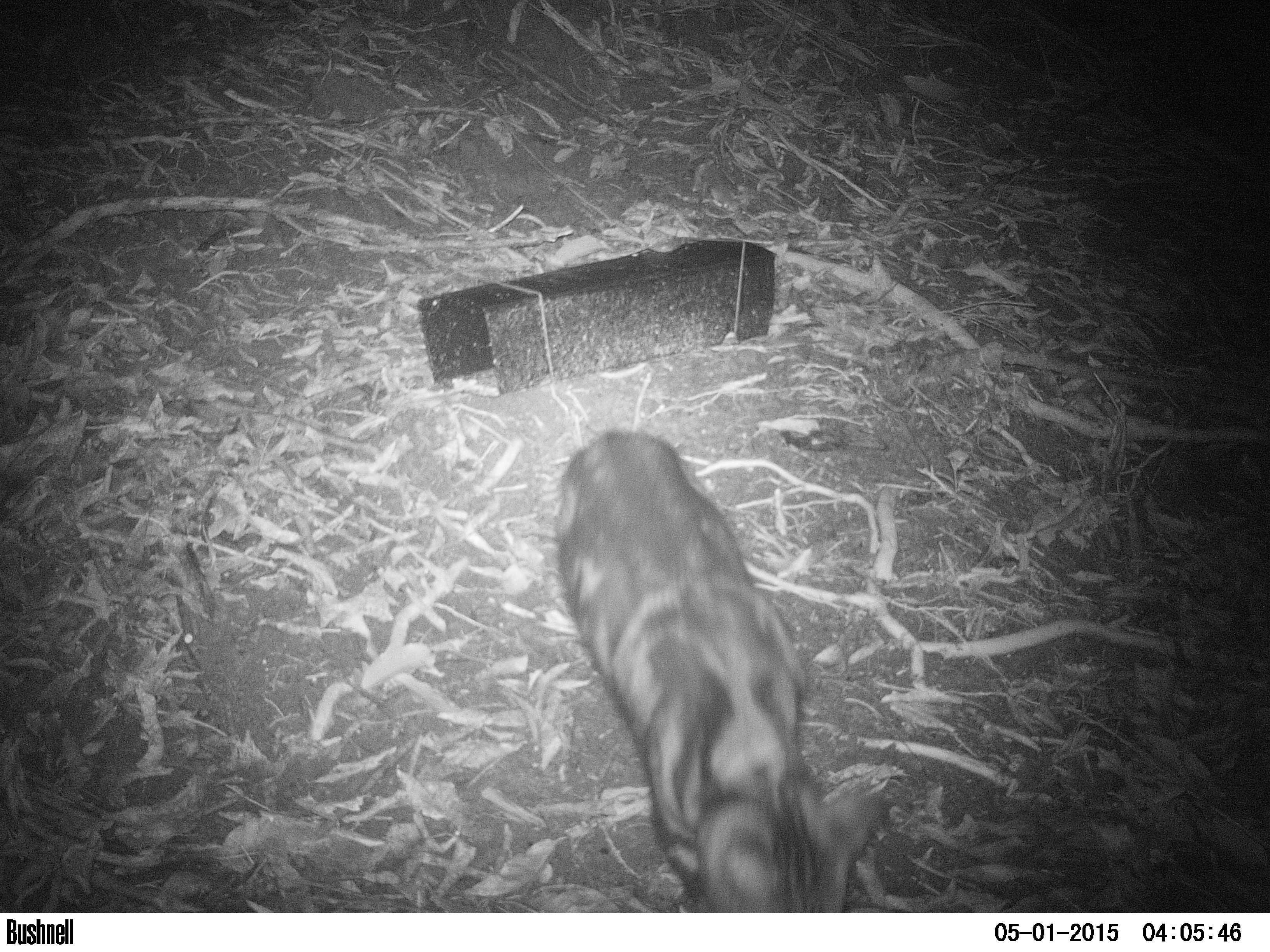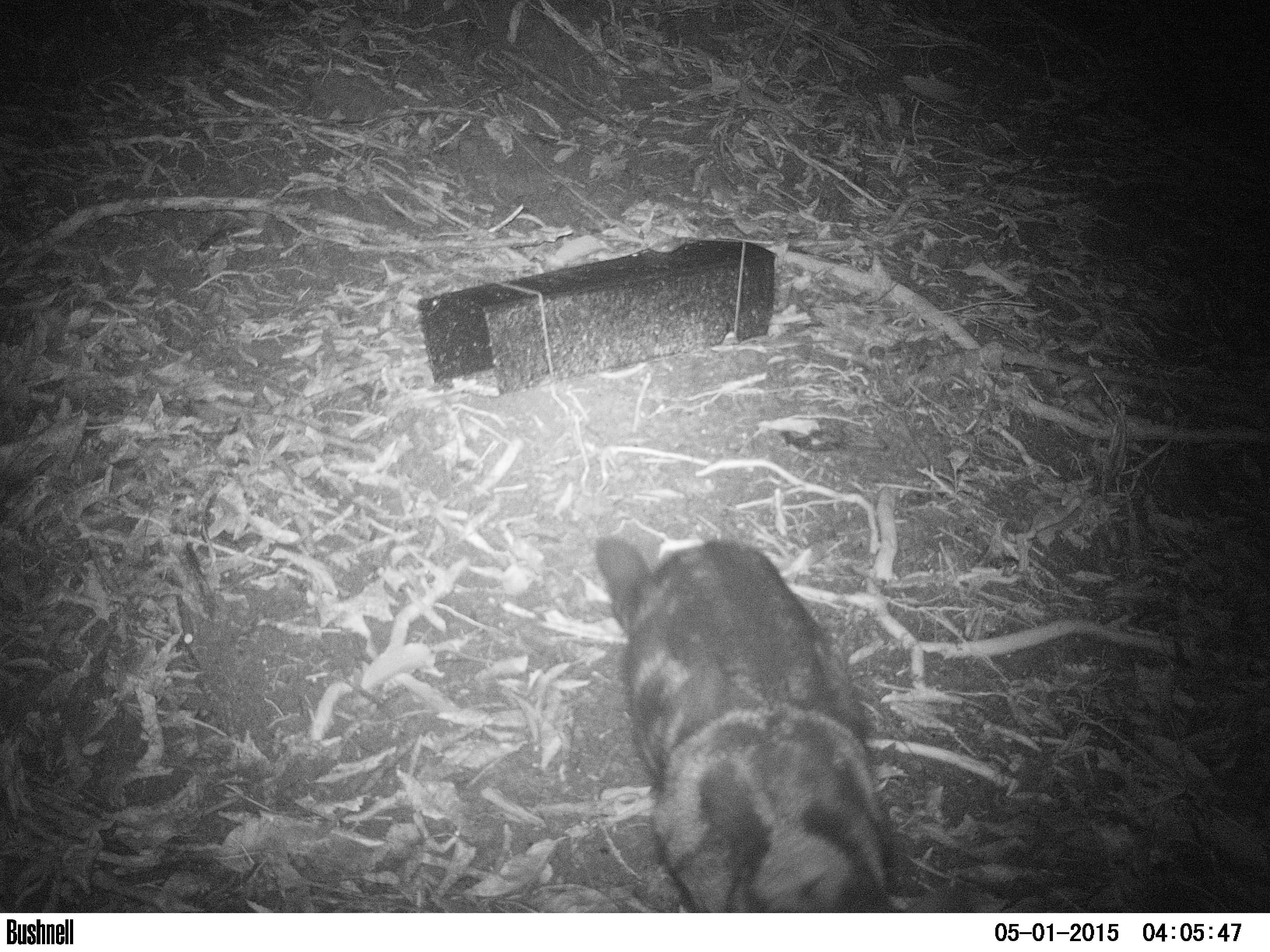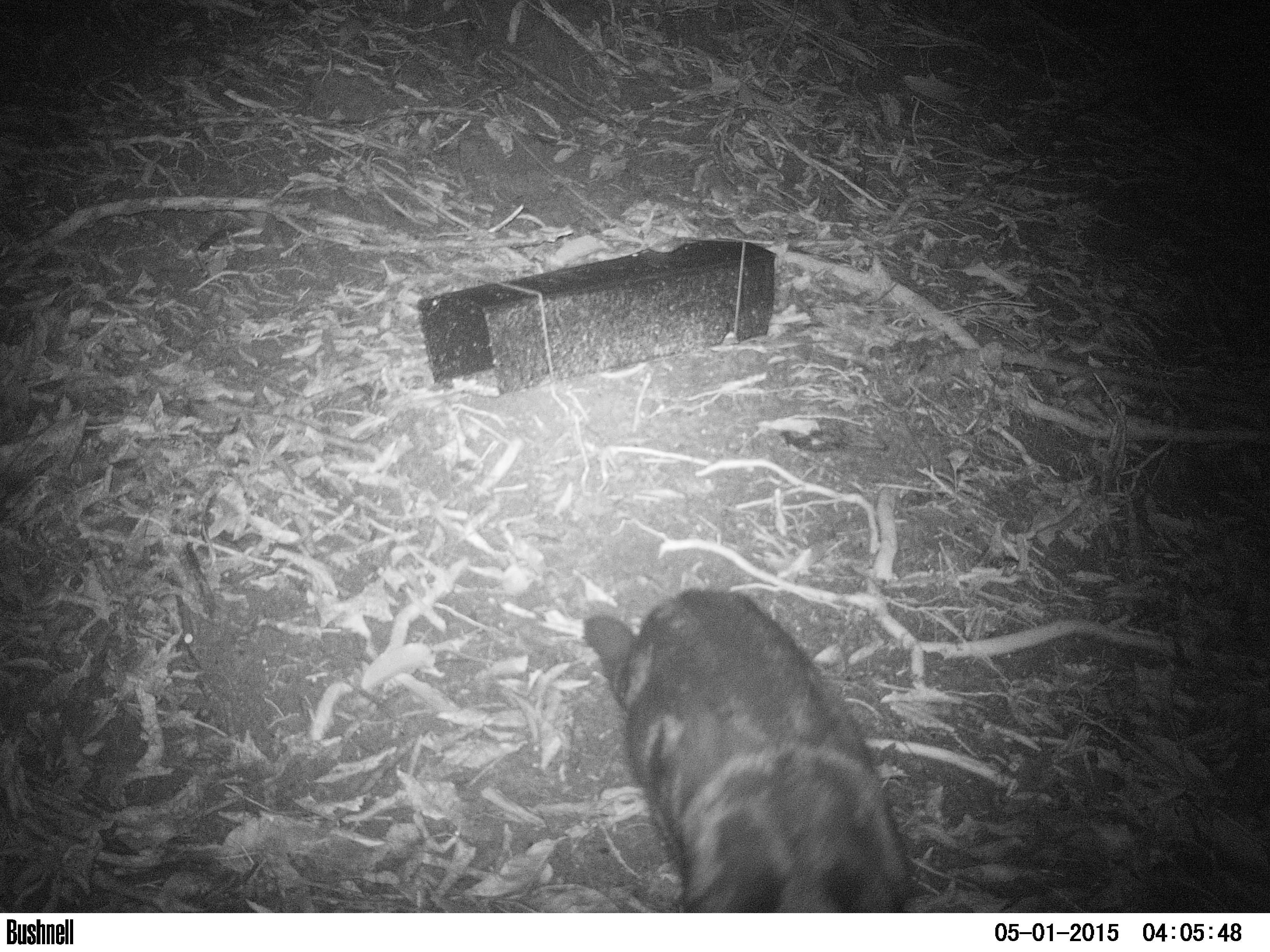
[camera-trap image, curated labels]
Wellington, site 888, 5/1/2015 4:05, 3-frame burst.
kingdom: Animalia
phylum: Chordata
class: Mammalia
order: Carnivora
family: Felidae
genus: Felis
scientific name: Felis catus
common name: cat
Cat (Felis catus).